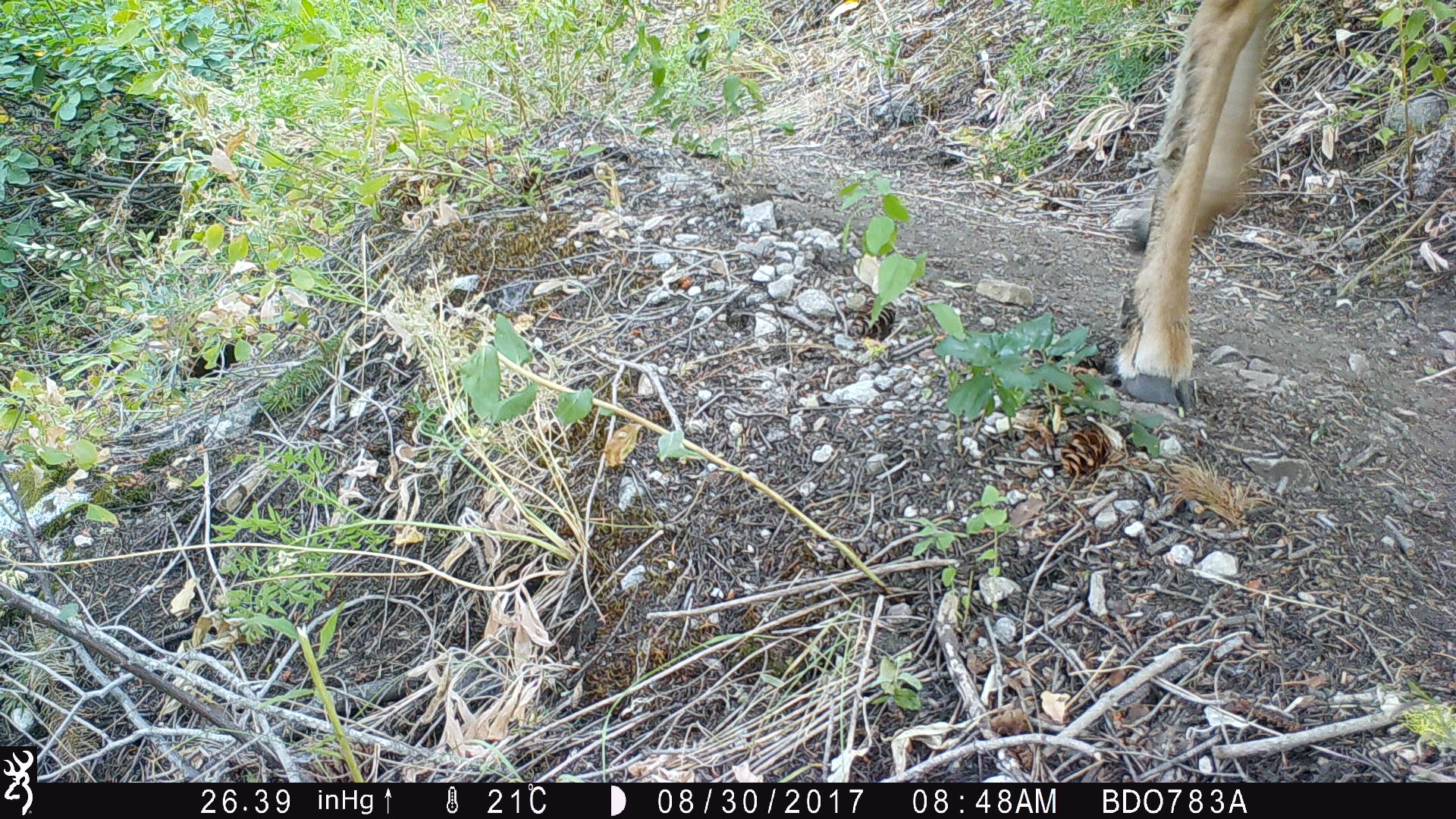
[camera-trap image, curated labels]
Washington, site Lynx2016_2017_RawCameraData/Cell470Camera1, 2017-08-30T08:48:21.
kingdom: Animalia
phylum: Chordata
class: Mammalia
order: Artiodactyla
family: Cervidae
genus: Odocoileus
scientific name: Odocoileus hemionus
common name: mule deer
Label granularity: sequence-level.